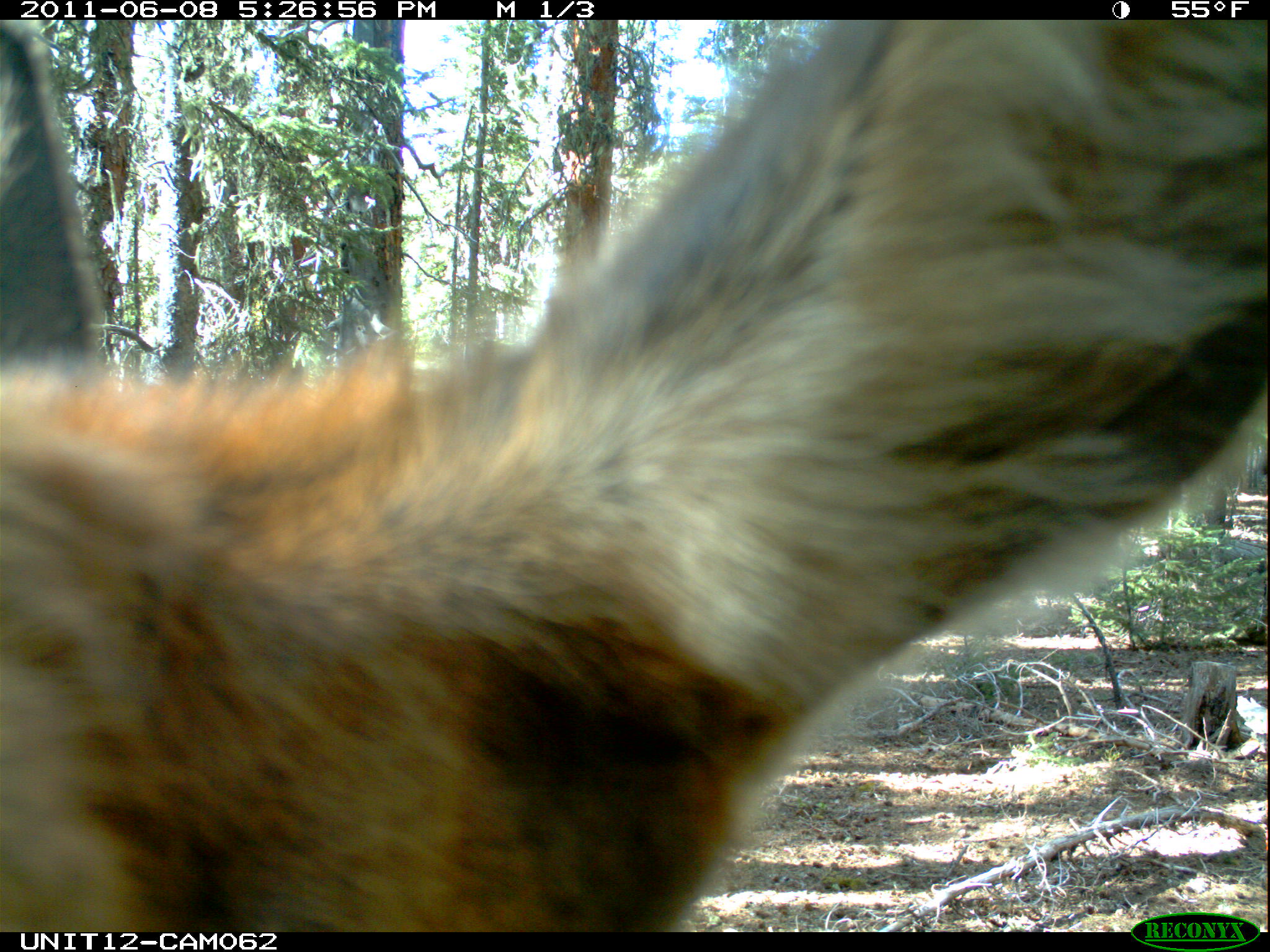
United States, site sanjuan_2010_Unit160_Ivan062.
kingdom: Animalia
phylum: Chordata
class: Mammalia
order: Artiodactyla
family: Cervidae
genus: Cervus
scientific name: Cervus elaphus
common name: red deer